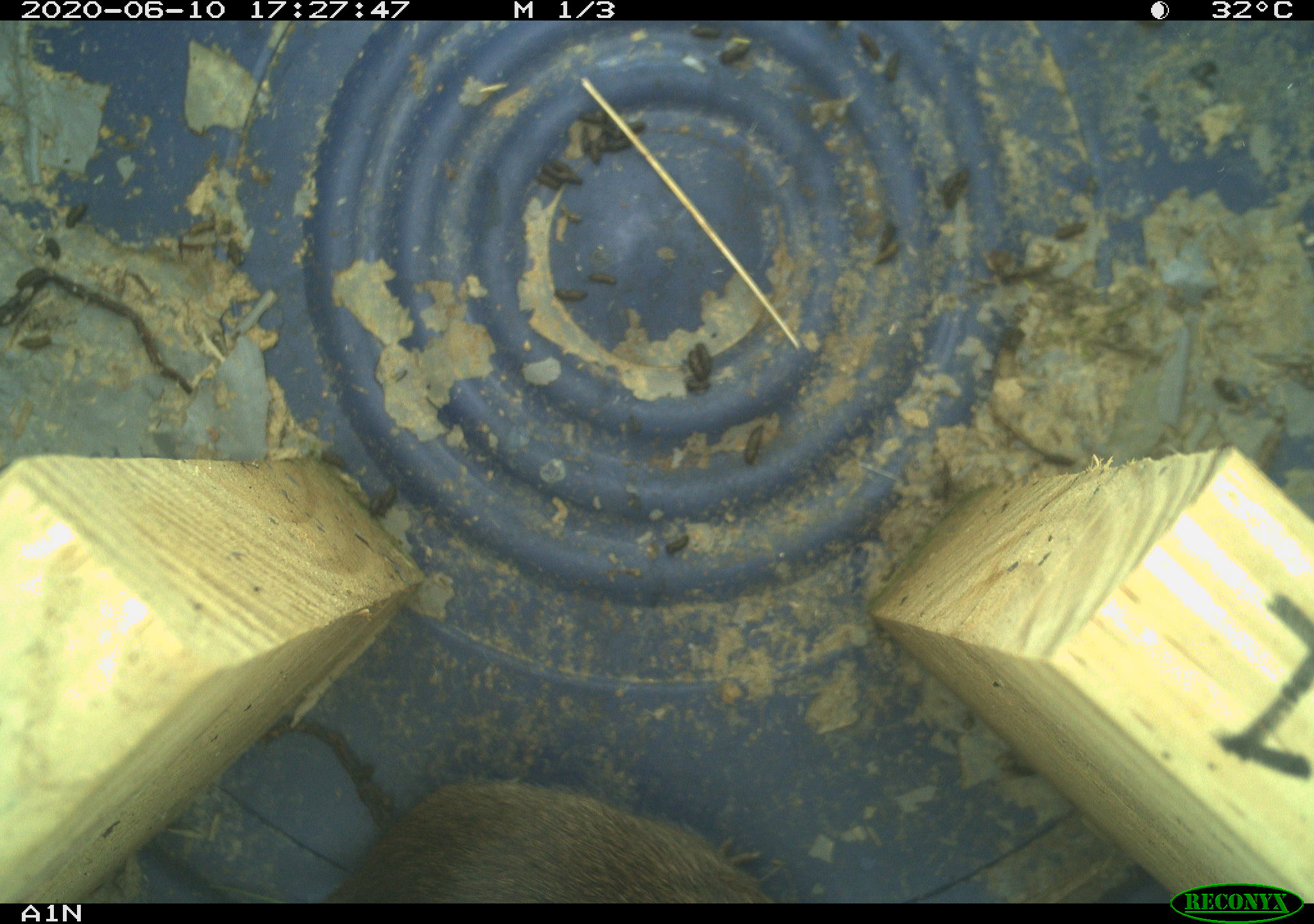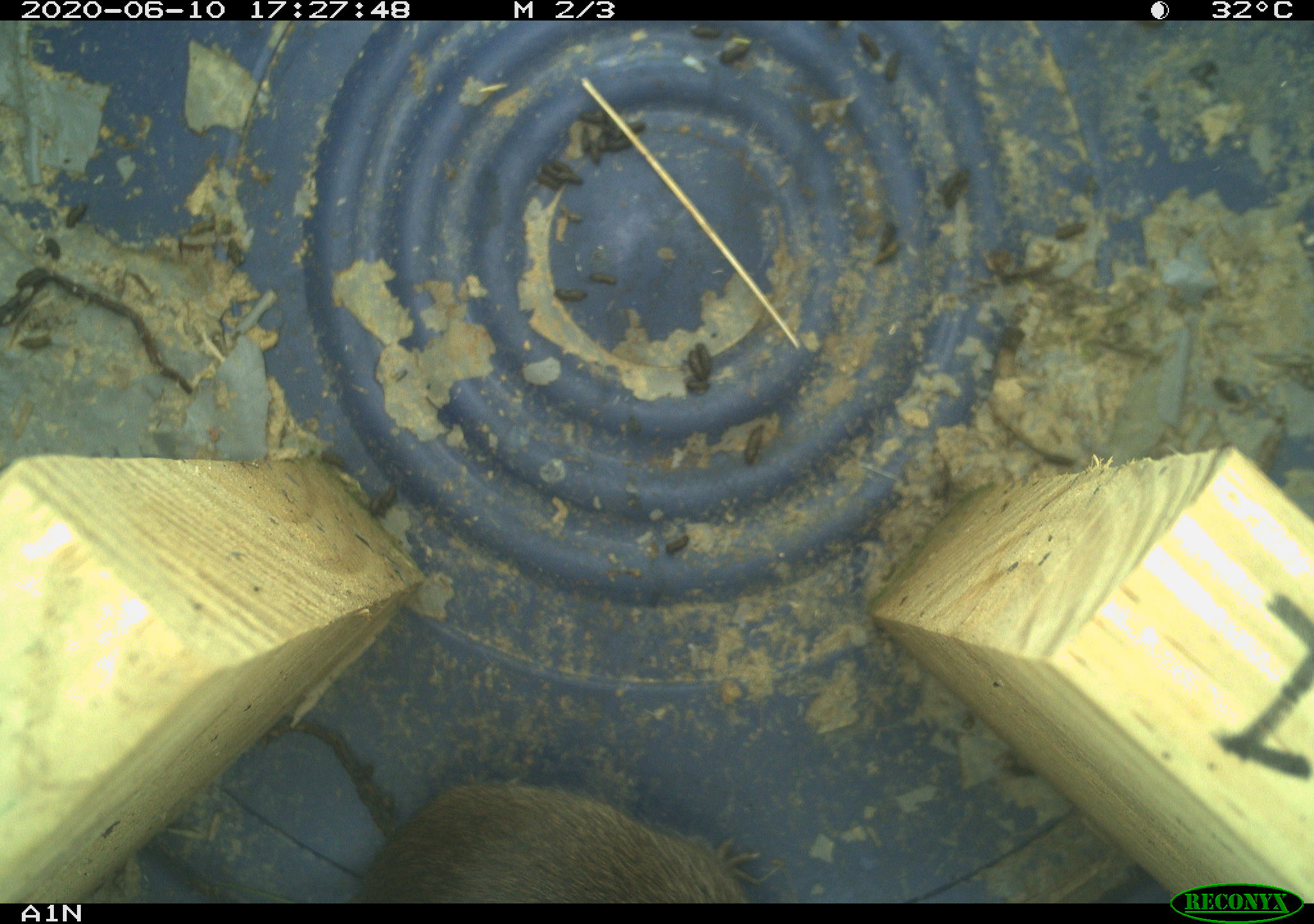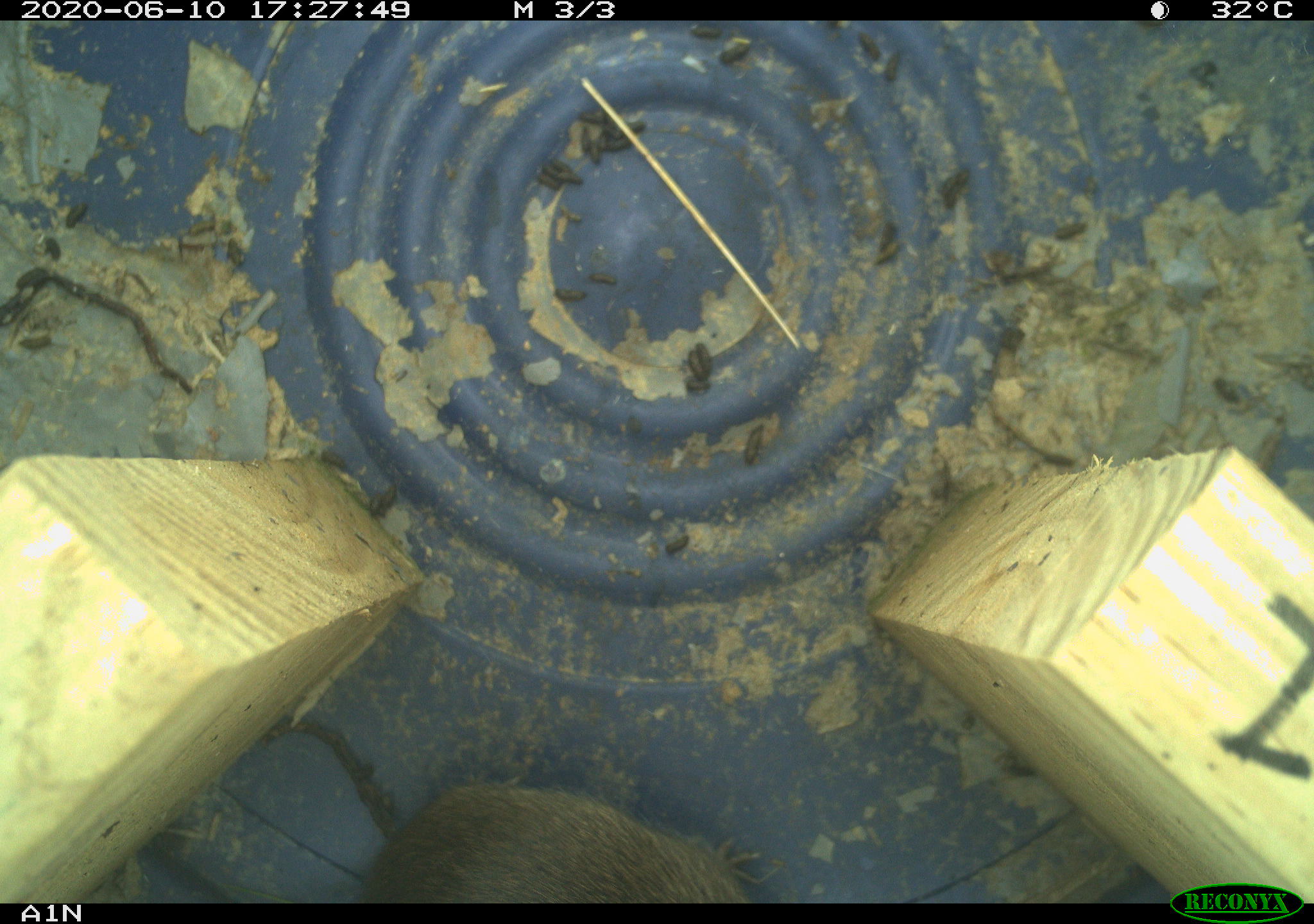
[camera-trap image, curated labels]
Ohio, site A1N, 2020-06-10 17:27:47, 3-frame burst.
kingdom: Animalia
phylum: Chordata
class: Mammalia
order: Rodentia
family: Cricetidae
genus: Microtus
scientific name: Microtus pennsylvanicus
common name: meadow vole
Meadow vole (Microtus pennsylvanicus).